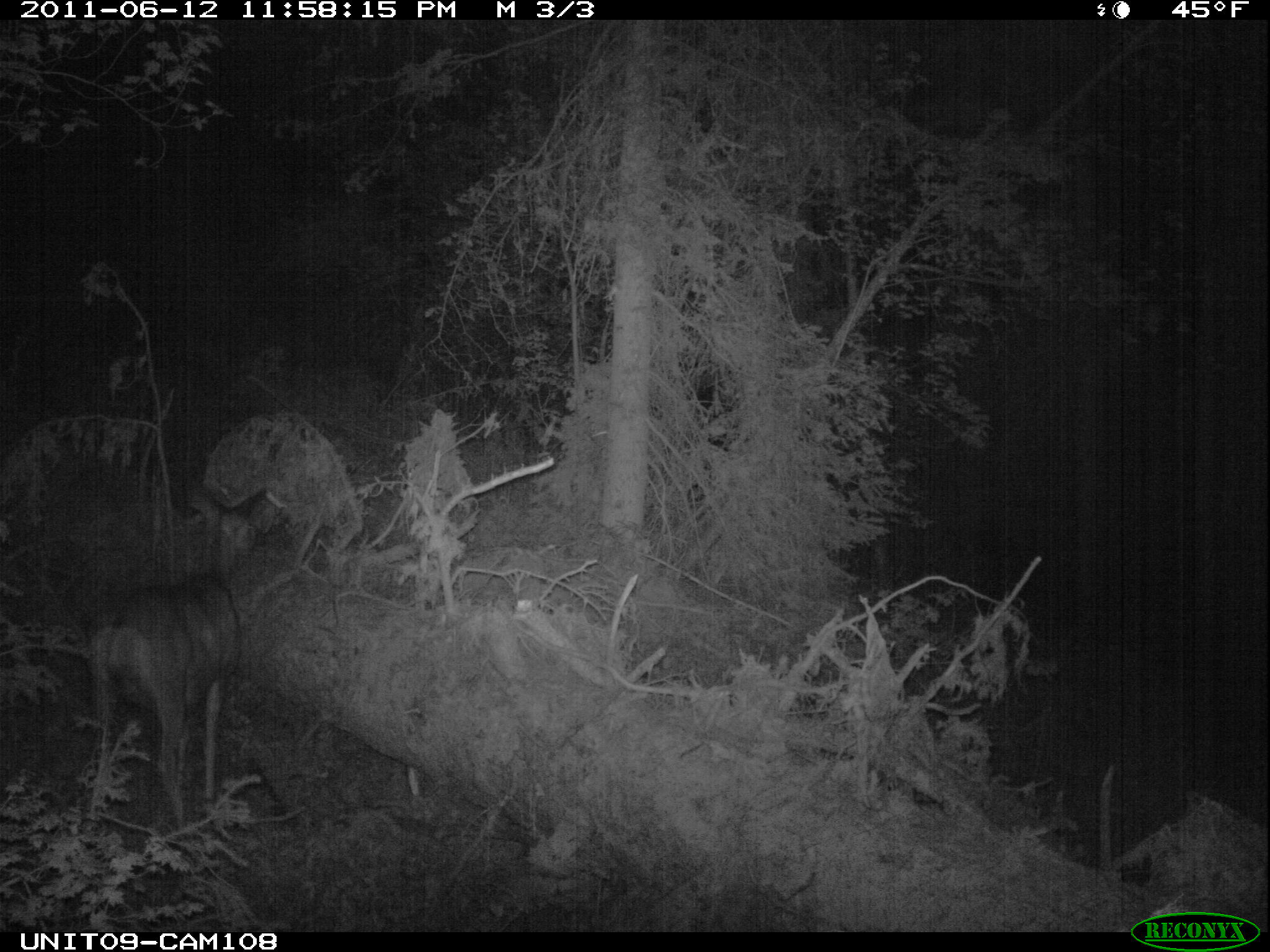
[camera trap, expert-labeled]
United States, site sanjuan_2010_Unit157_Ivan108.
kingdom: Animalia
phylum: Chordata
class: Mammalia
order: Artiodactyla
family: Cervidae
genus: Odocoileus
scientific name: Odocoileus hemionus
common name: mule deer